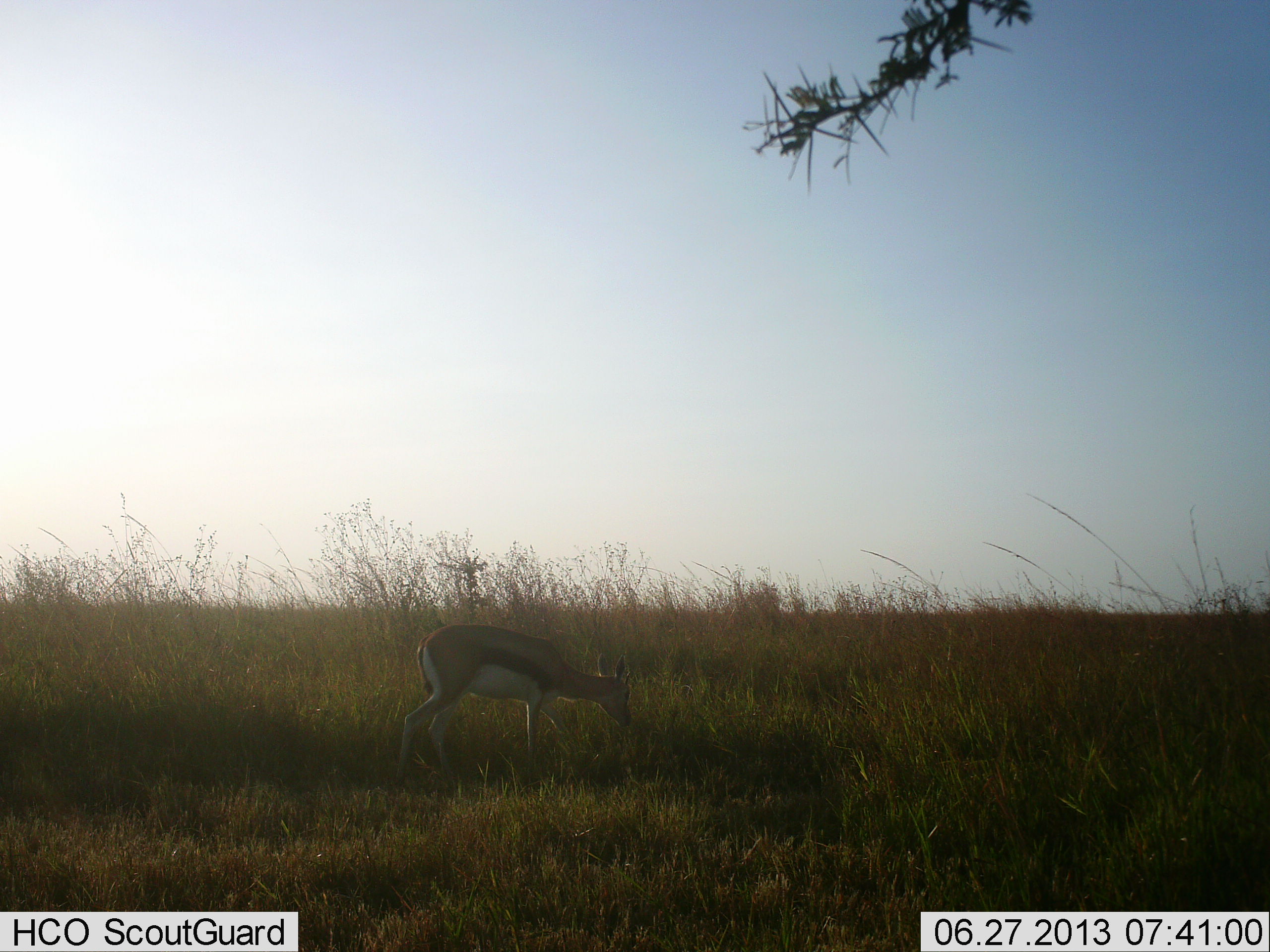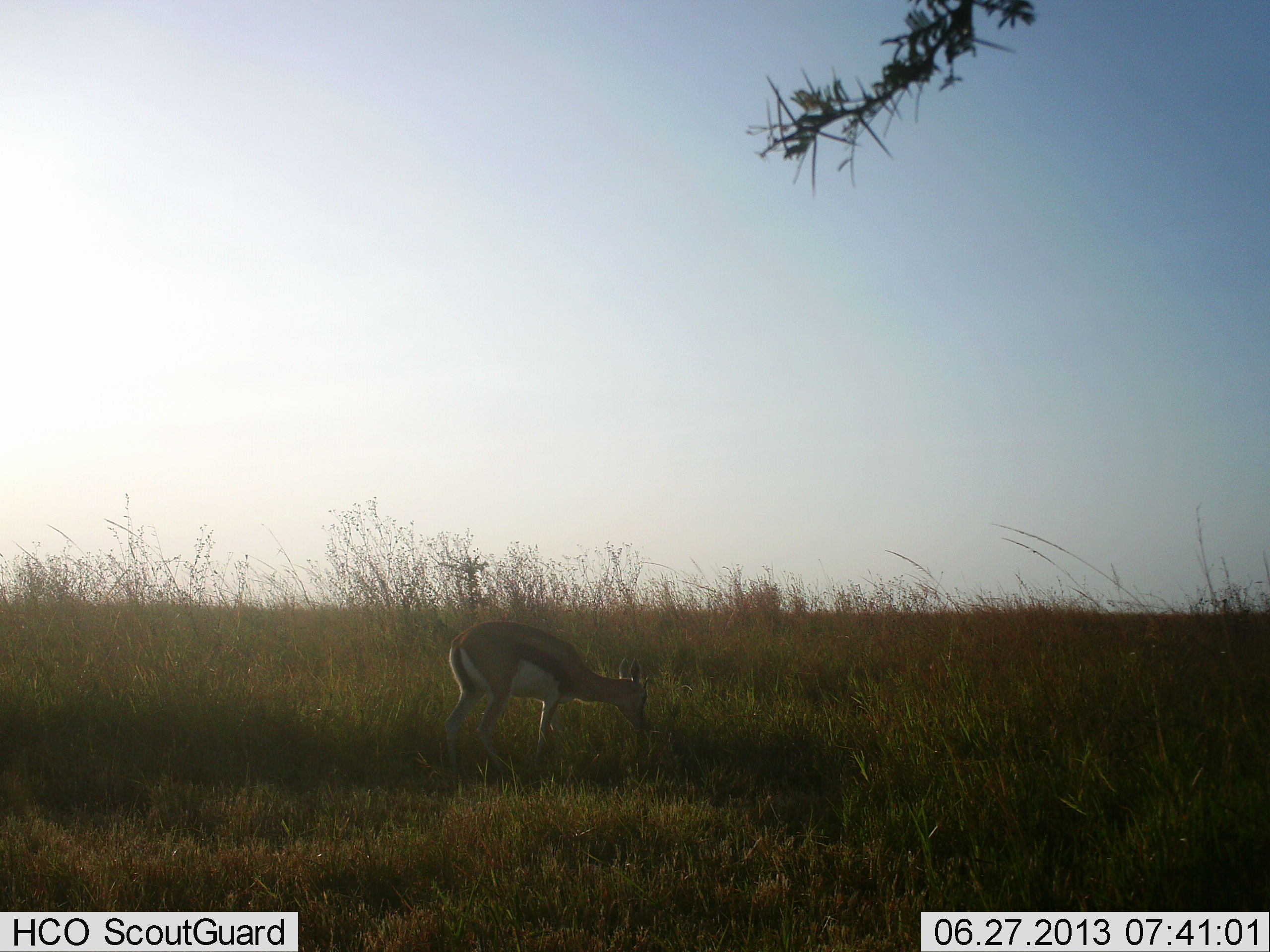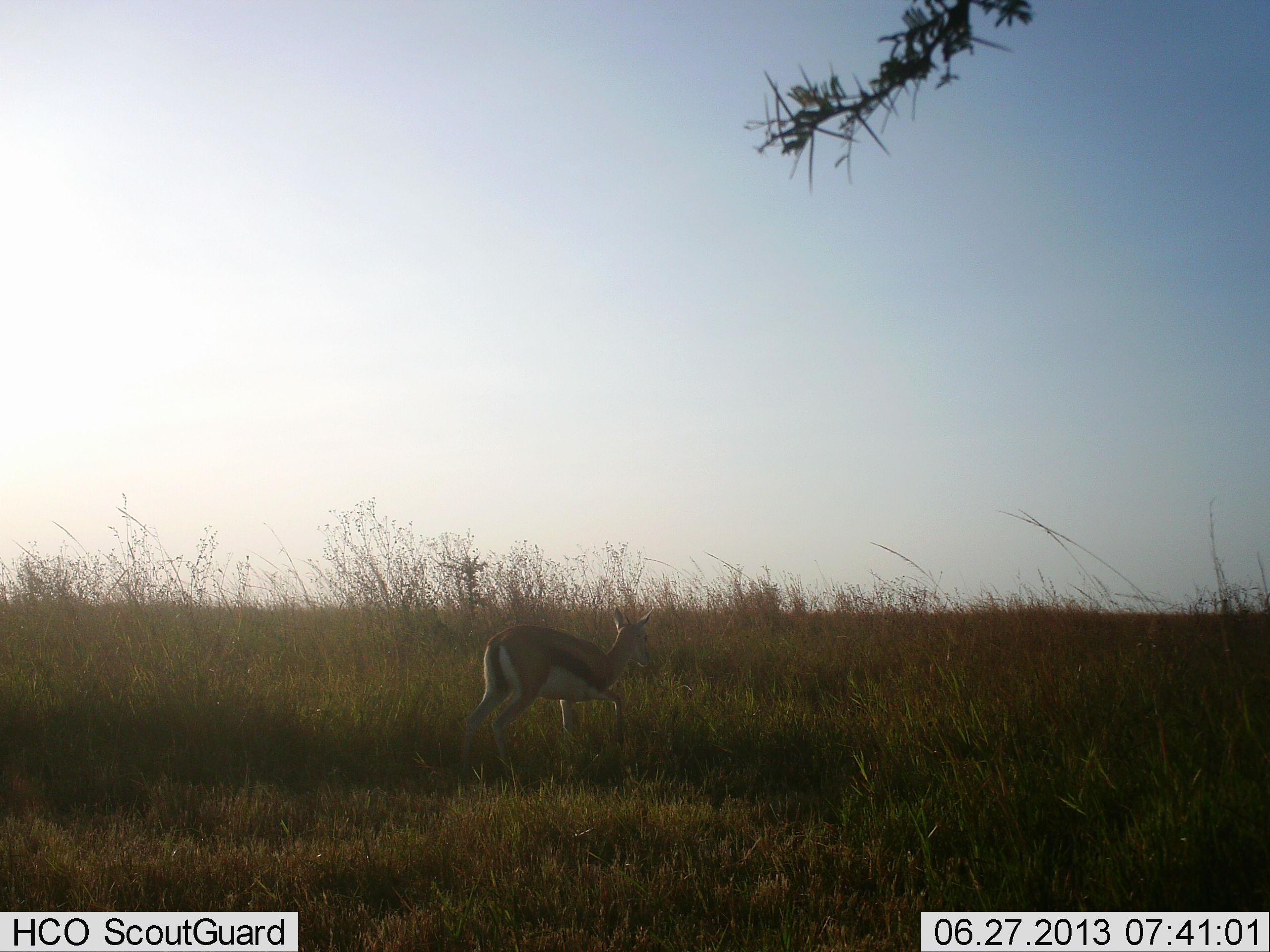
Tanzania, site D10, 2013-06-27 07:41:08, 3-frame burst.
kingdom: Animalia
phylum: Chordata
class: Mammalia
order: Artiodactyla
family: Bovidae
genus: Eudorcas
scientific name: Eudorcas thomsonii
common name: thomson's gazelle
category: gazellethomsons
Gazellethomsons (thomson's gazelle) (Eudorcas thomsonii), count 1. Behavior (volunteer vote fractions): standing 17%, resting 0%, moving 25%, interacting 0%. Young present (vote fraction): 0%. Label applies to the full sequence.